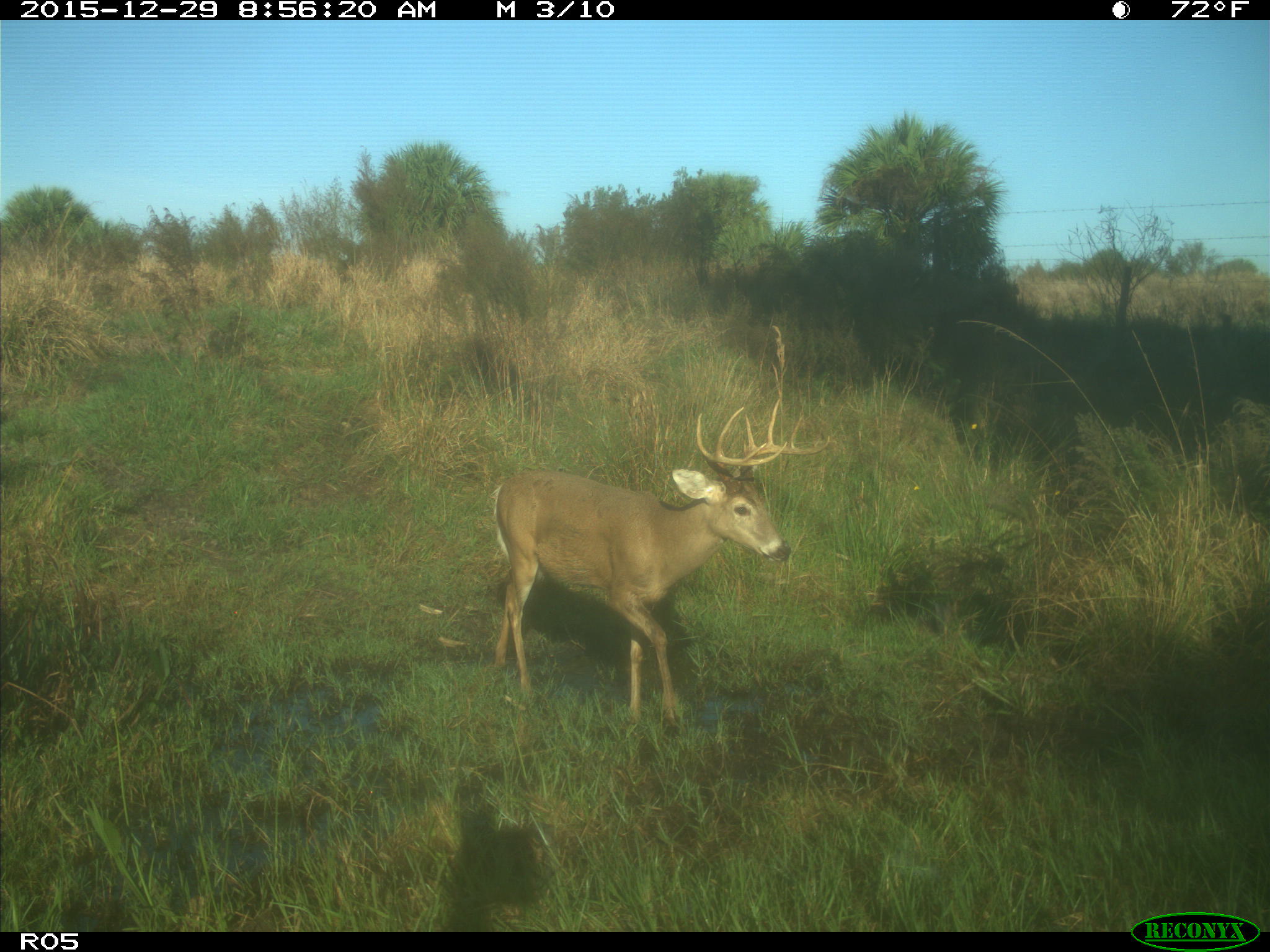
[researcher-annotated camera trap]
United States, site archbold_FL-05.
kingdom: Animalia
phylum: Chordata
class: Mammalia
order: Artiodactyla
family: Cervidae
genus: Odocoileus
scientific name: Odocoileus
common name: deer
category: unidentified deer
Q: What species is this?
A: Unidentified deer (deer) (Odocoileus).